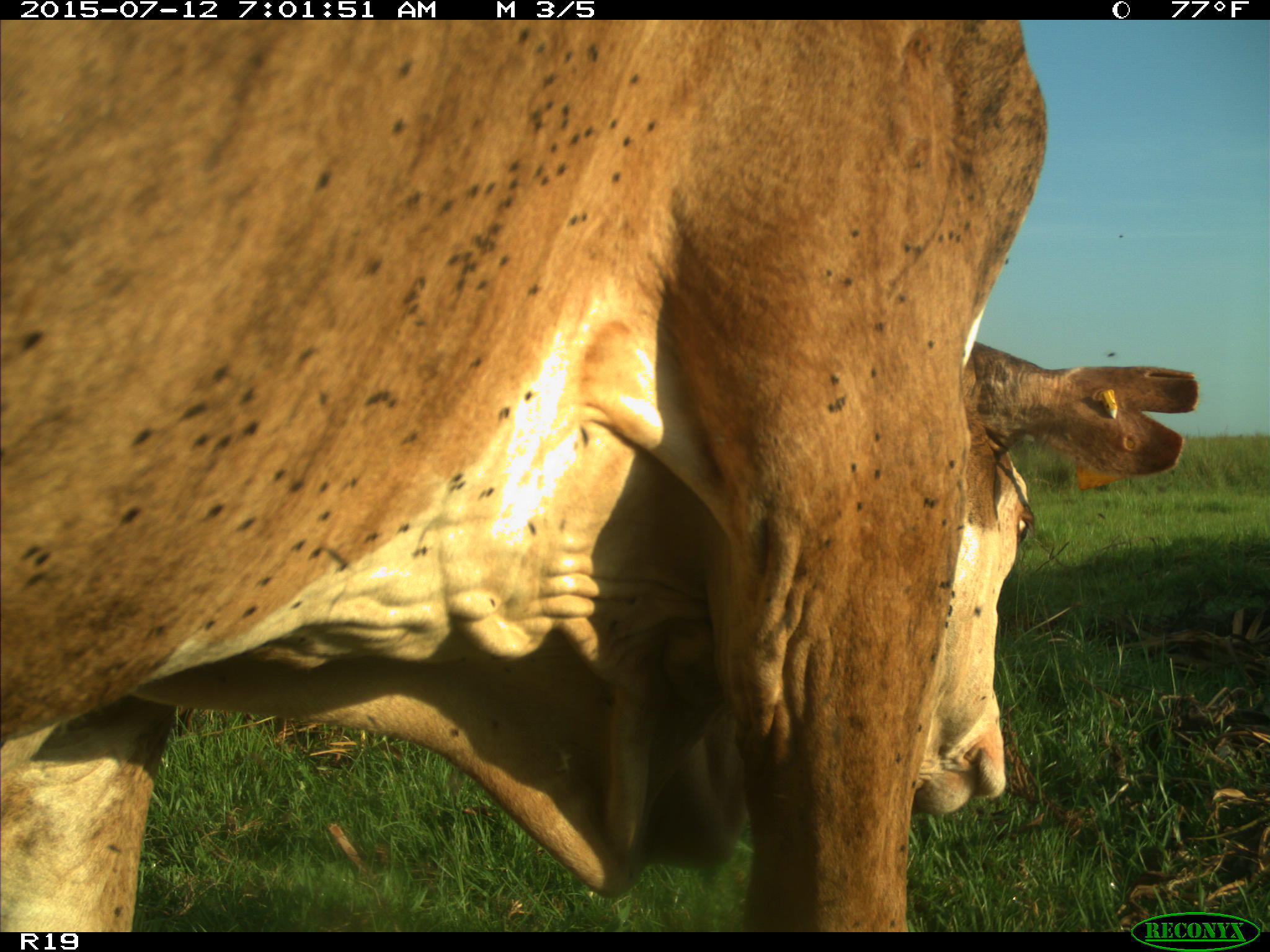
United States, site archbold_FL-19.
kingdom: Animalia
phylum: Chordata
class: Mammalia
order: Artiodactyla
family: Bovidae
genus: Bos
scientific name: Bos taurus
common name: domestic cow